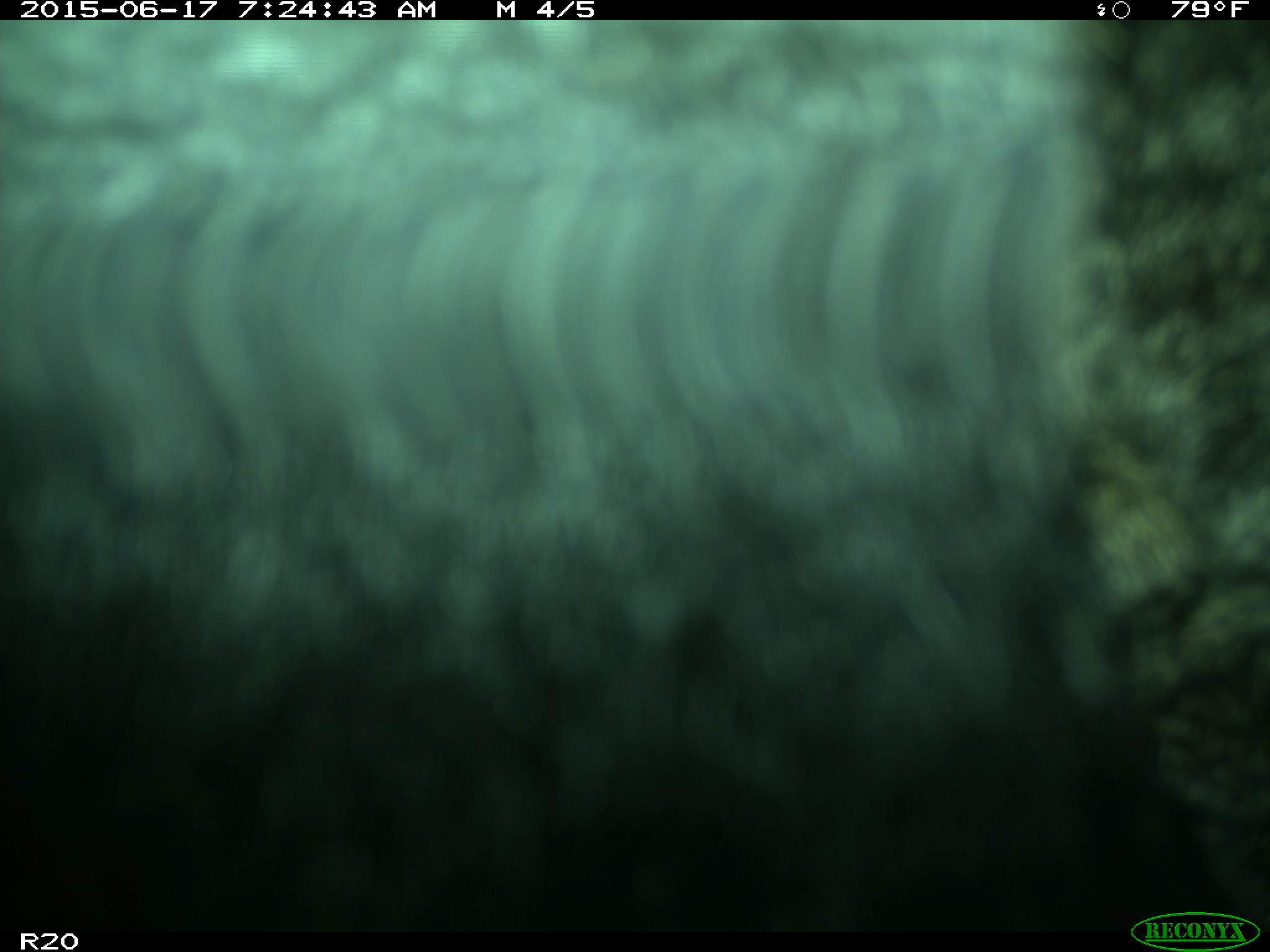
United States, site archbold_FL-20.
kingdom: Animalia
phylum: Chordata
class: Mammalia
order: Artiodactyla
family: Bovidae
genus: Bos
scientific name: Bos taurus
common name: domestic cow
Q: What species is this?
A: Bos taurus (domestic cow).